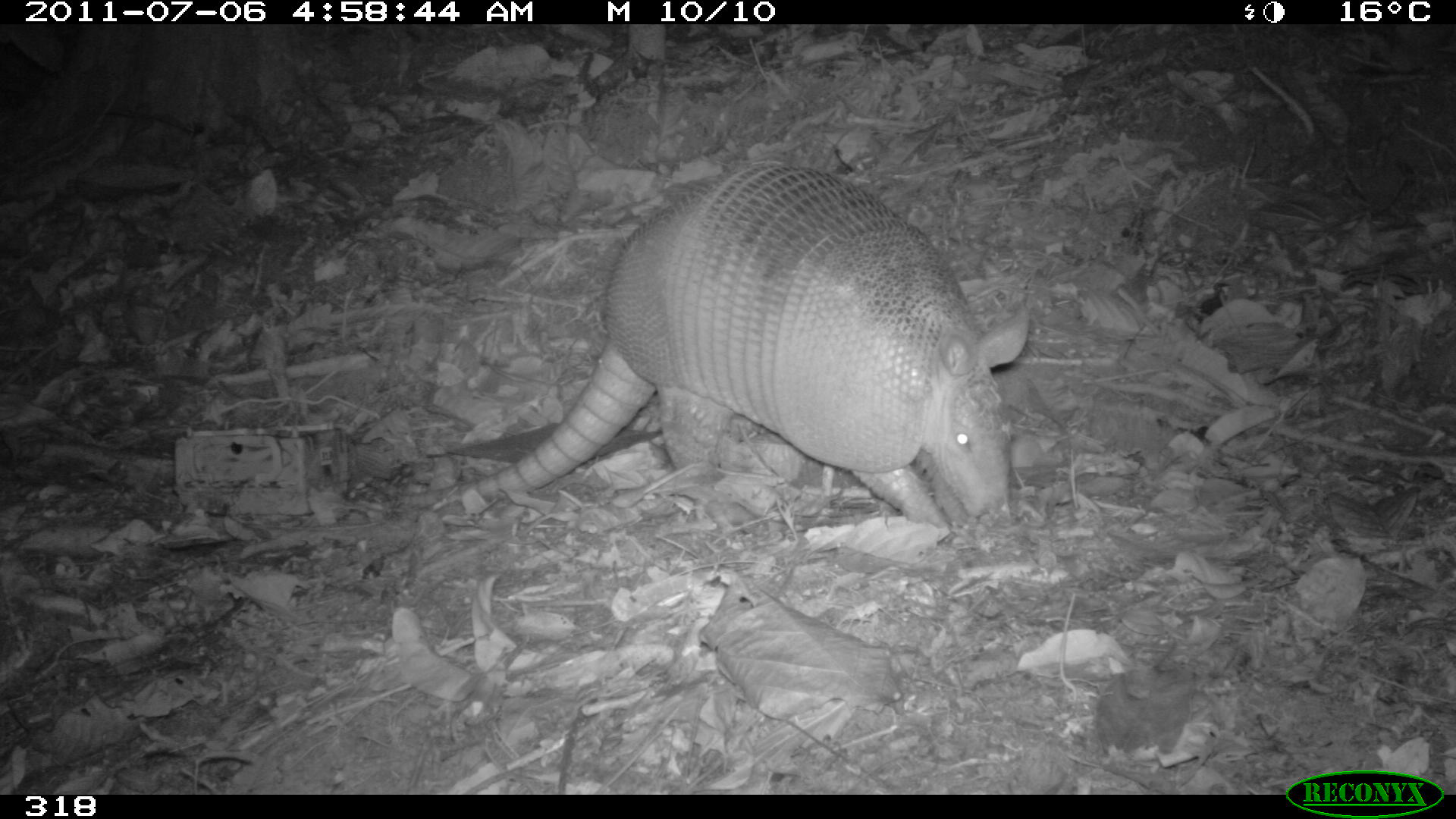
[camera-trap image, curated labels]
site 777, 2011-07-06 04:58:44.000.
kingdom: Animalia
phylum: Chordata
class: Mammalia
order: Cingulata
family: Dasypodidae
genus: Dasypus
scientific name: Dasypus novemcinctus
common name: nine-banded armadillo